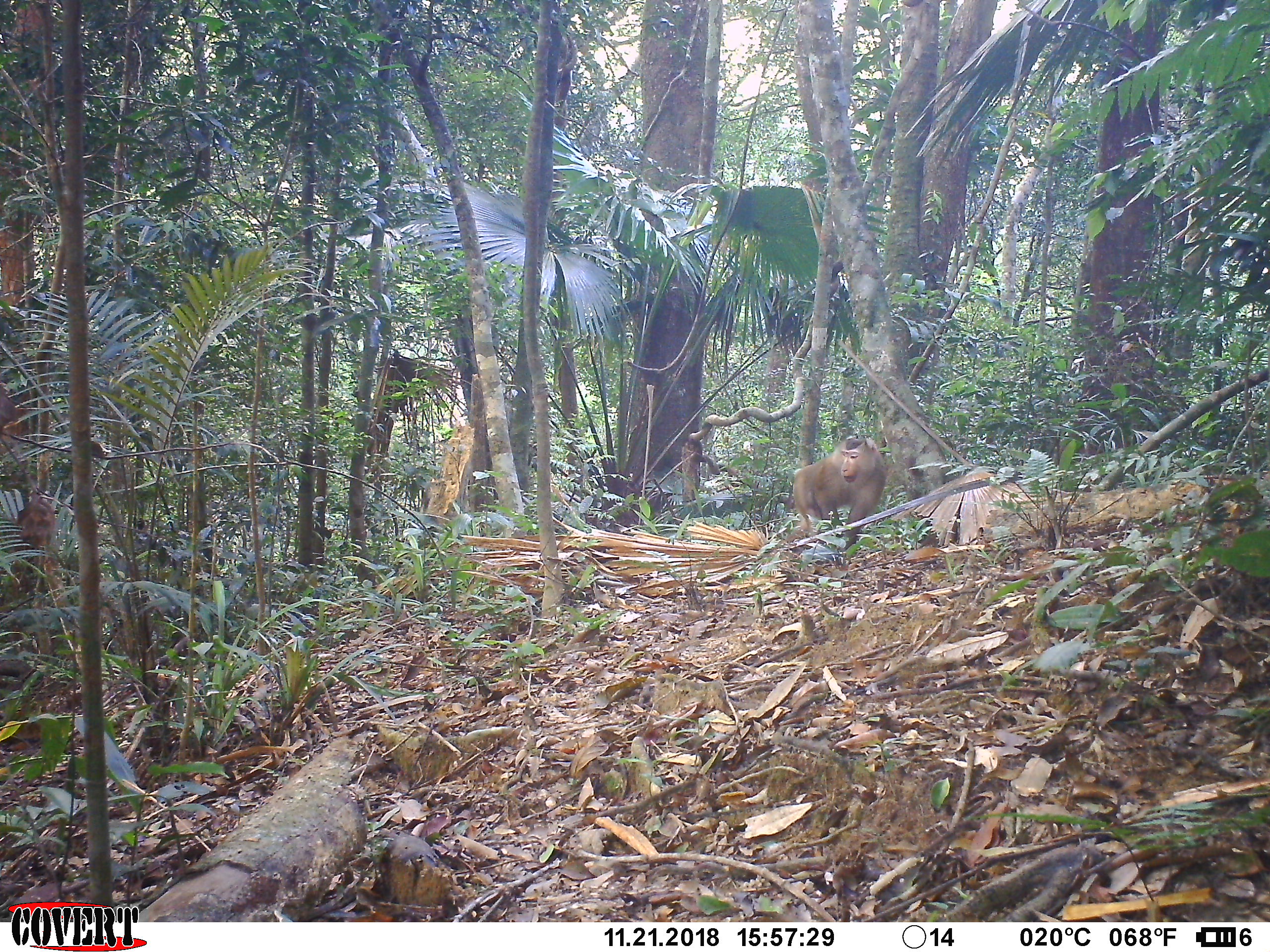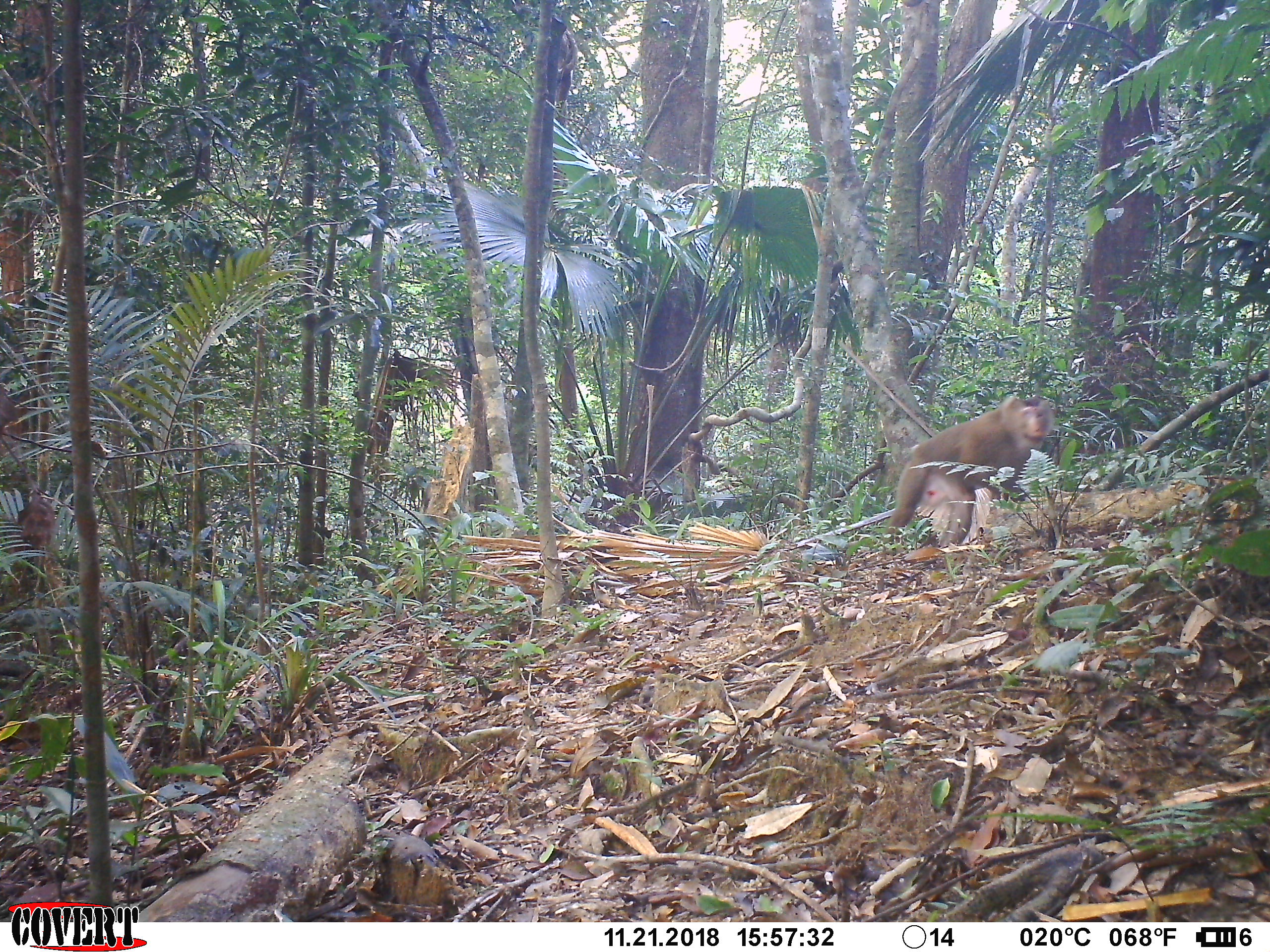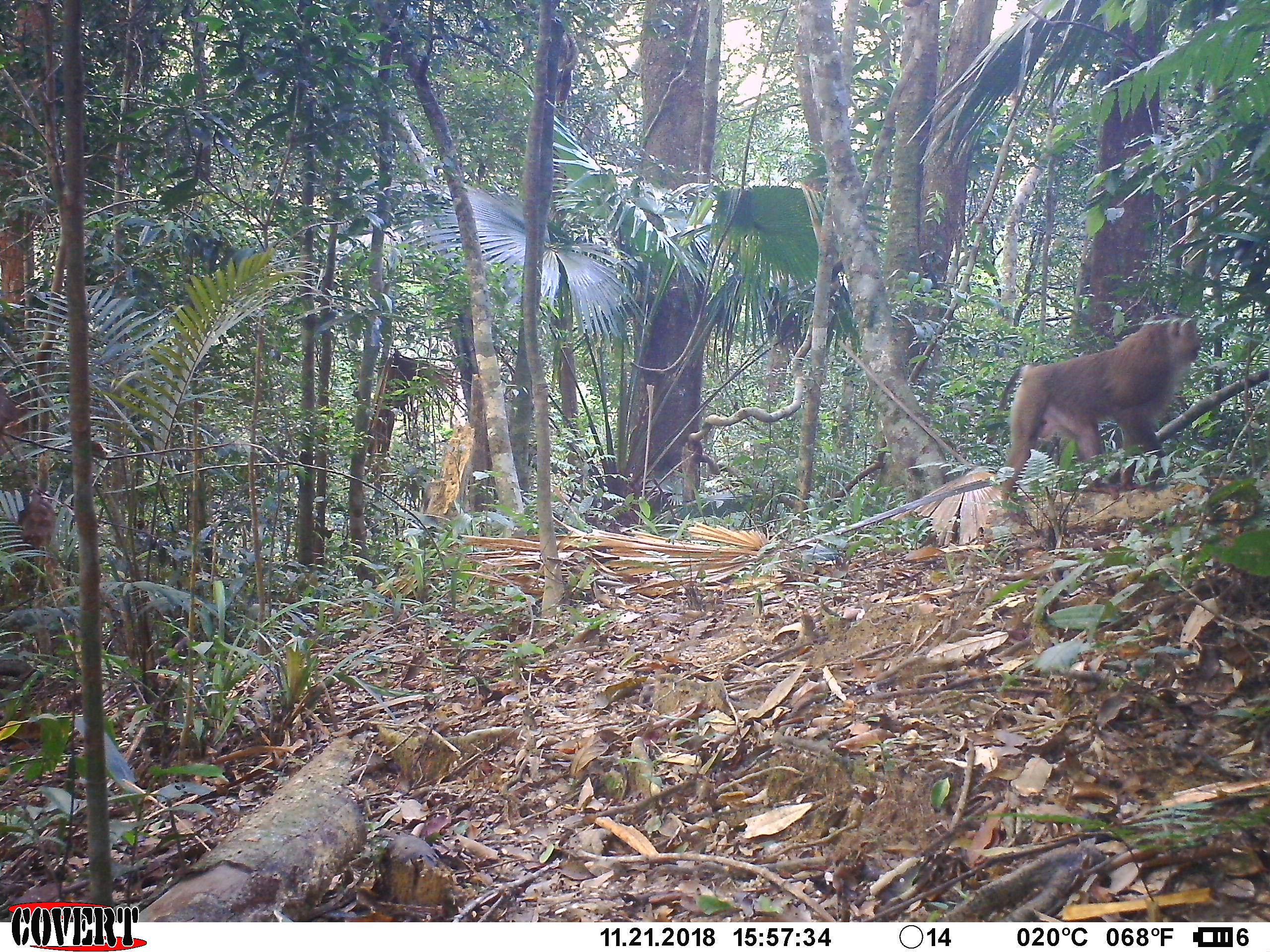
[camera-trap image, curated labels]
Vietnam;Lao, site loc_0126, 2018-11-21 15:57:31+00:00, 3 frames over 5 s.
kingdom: Animalia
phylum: Chordata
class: Mammalia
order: Primates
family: Cercopithecidae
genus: Macaca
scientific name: Macaca nemestrina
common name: pig-tailed macaque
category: pig tailed macaque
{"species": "pig tailed macaque (pig-tailed macaque) (Macaca nemestrina)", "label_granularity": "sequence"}